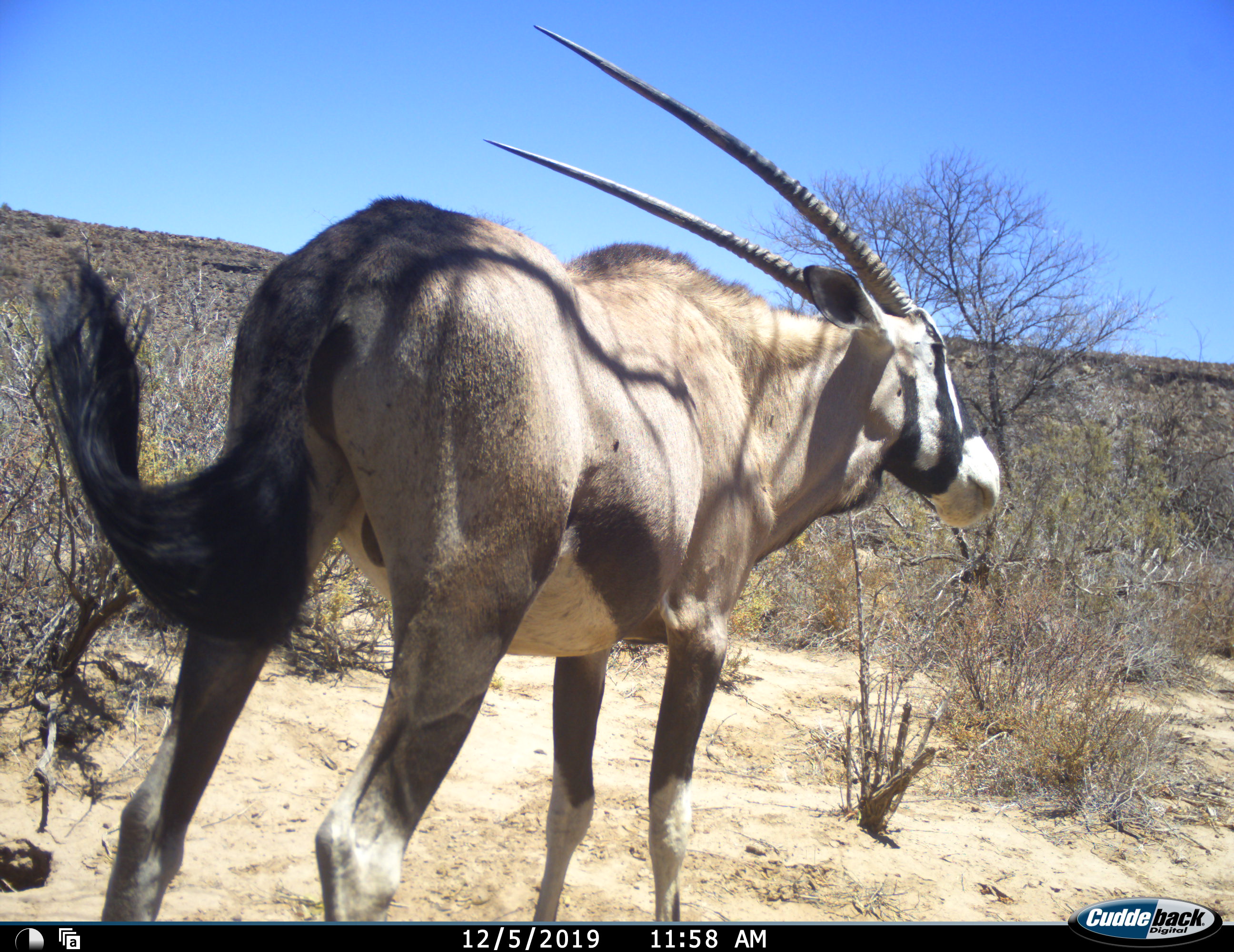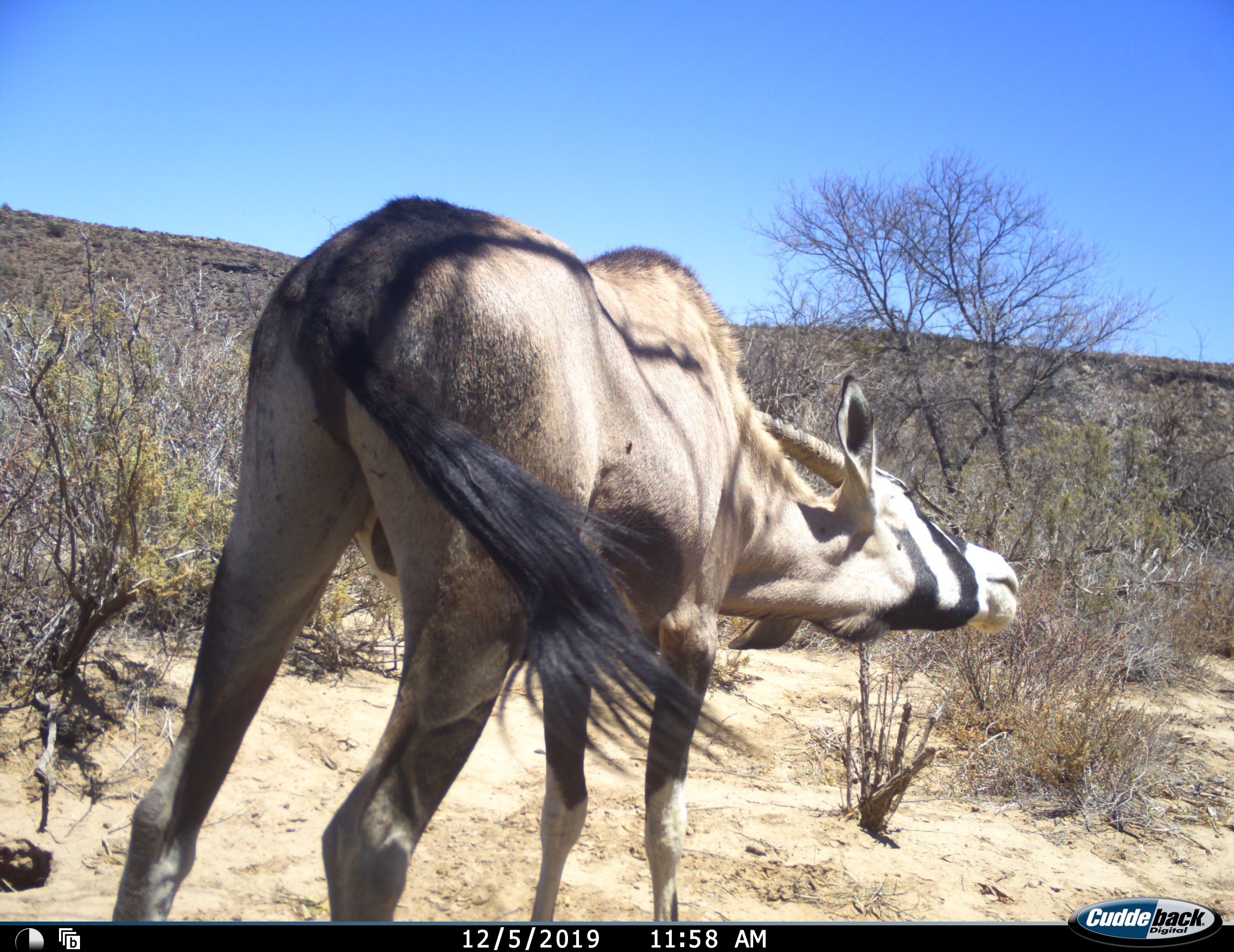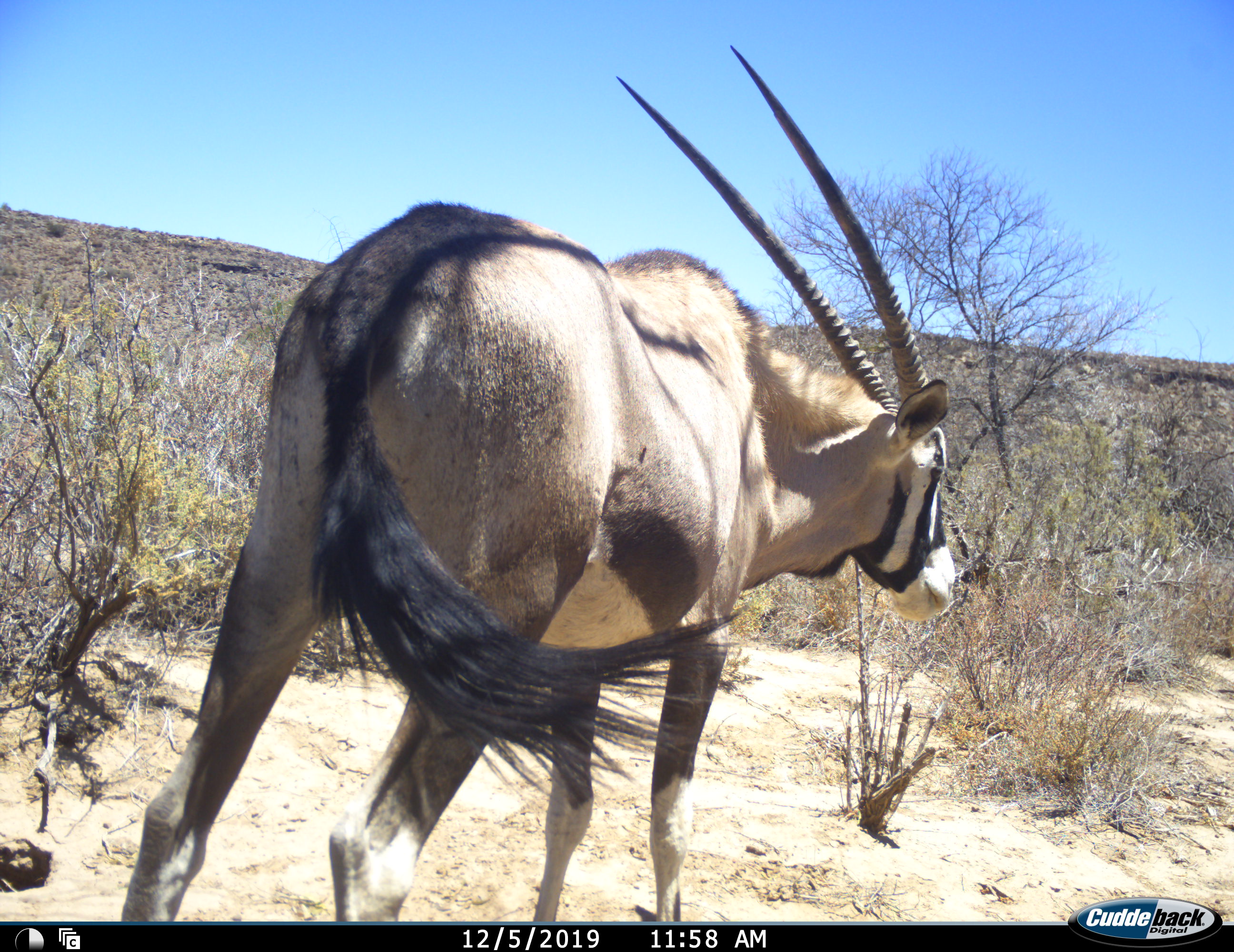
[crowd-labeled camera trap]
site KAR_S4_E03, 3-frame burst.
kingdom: Animalia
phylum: Chordata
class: Mammalia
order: Artiodactyla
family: Bovidae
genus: Oryx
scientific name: Oryx gazella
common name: gemsbok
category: oryx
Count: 1.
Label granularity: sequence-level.